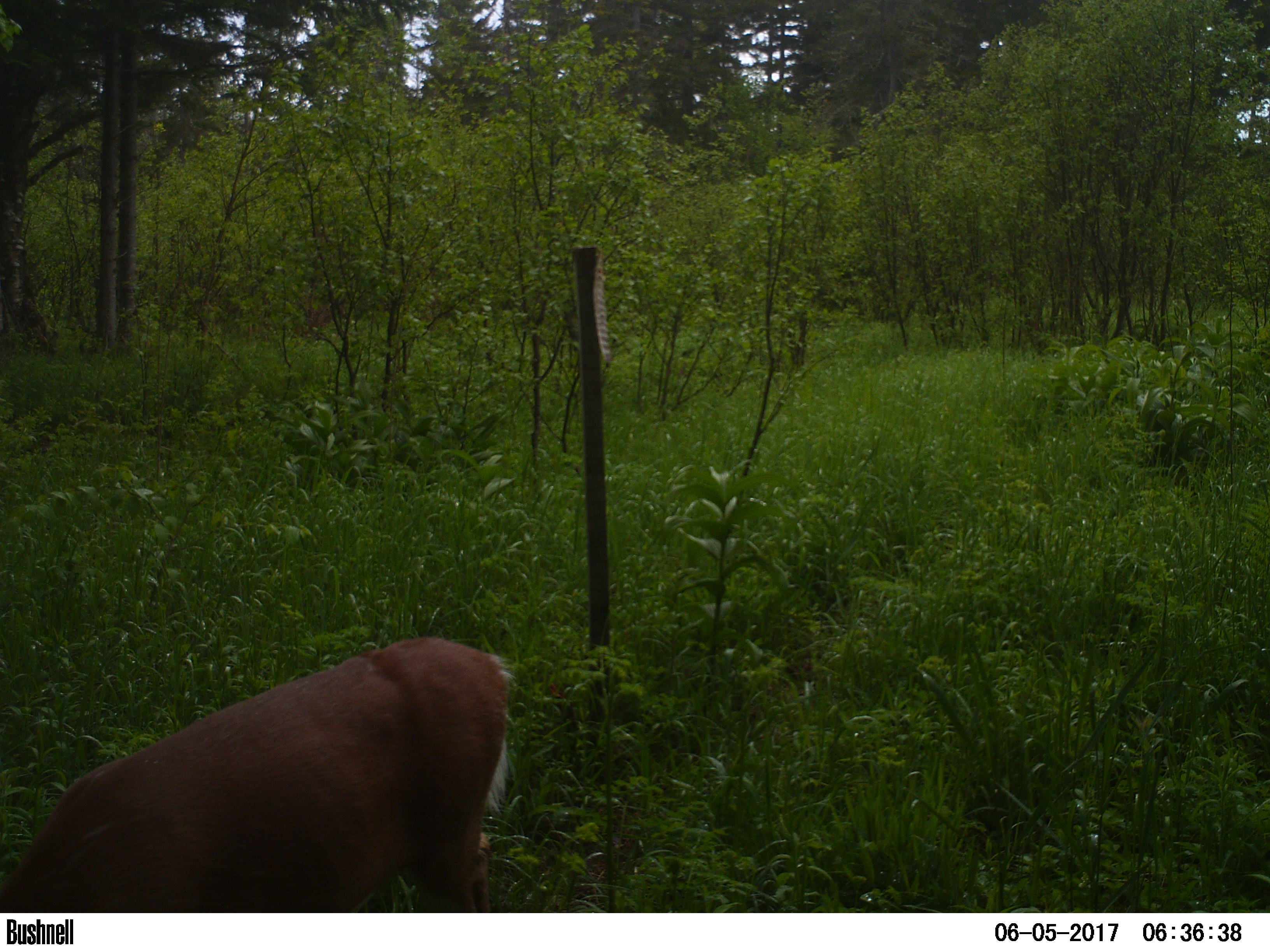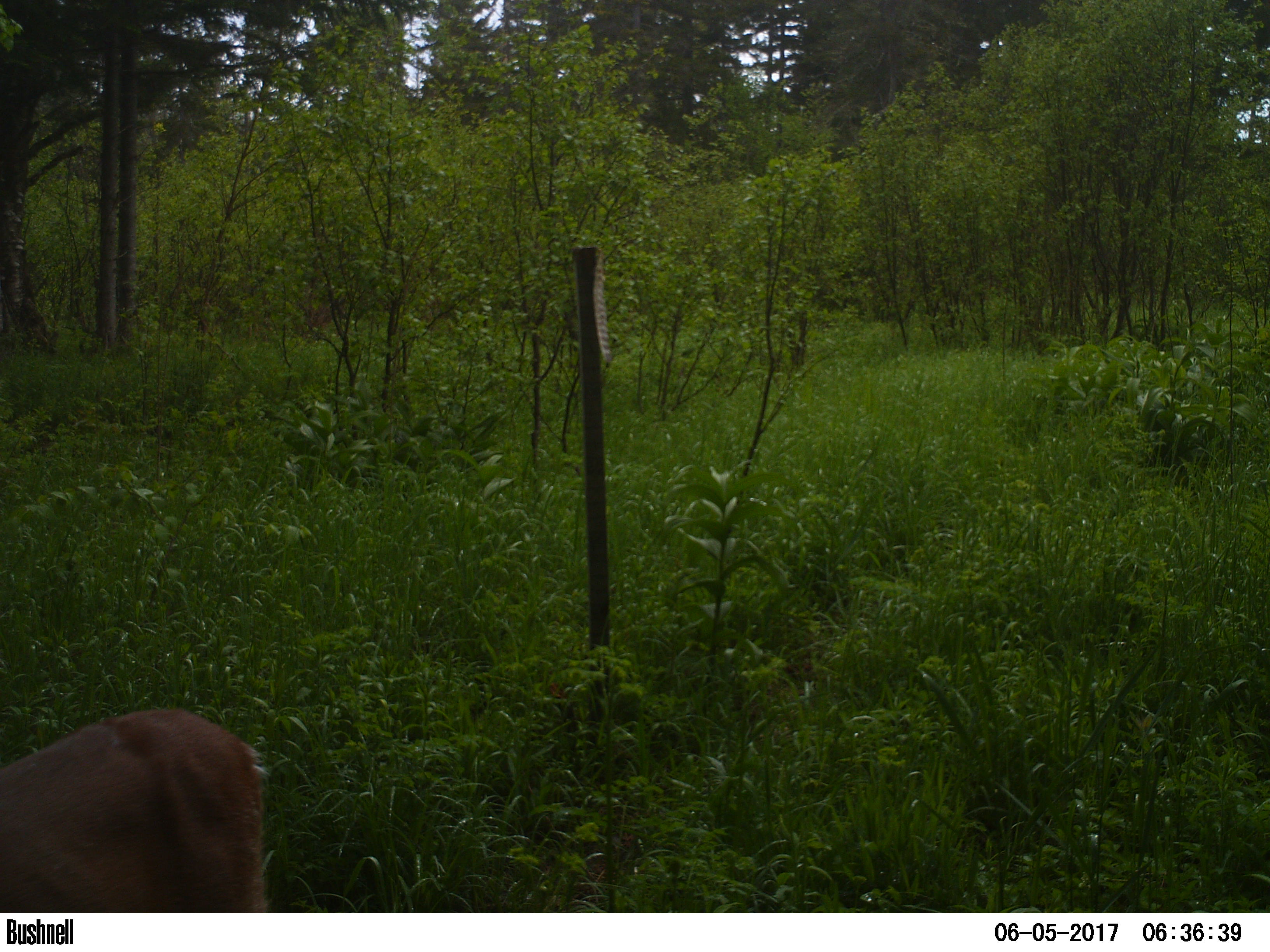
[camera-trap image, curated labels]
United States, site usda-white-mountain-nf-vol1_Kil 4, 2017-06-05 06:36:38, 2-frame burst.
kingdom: Animalia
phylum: Chordata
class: Mammalia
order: Artiodactyla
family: Cervidae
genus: Odocoileus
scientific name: Odocoileus virginianus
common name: white-tailed deer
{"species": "white-tailed deer (Odocoileus virginianus)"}